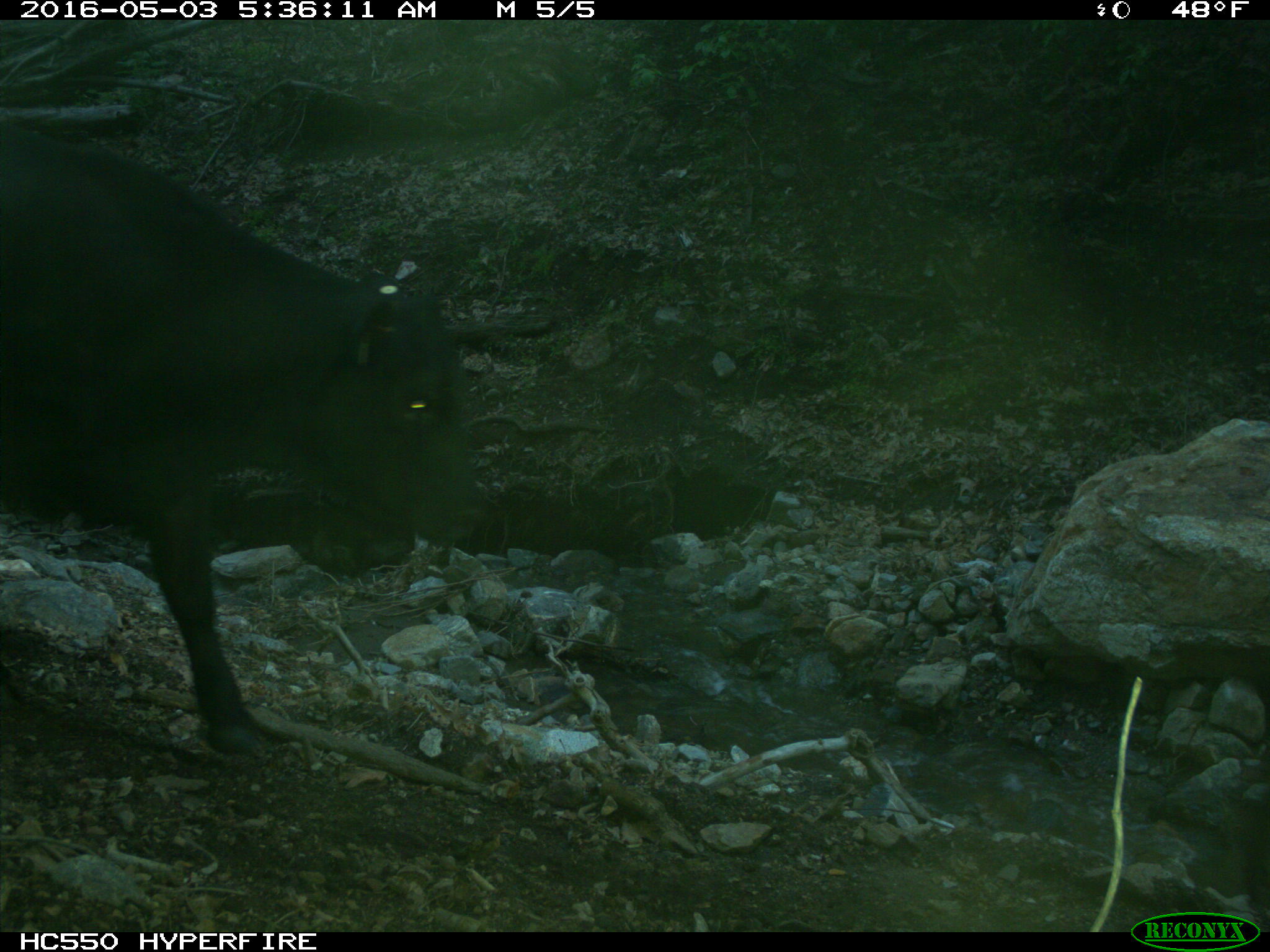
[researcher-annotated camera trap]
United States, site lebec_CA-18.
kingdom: Animalia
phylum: Chordata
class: Mammalia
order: Artiodactyla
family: Bovidae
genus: Bos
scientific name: Bos taurus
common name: domestic cow